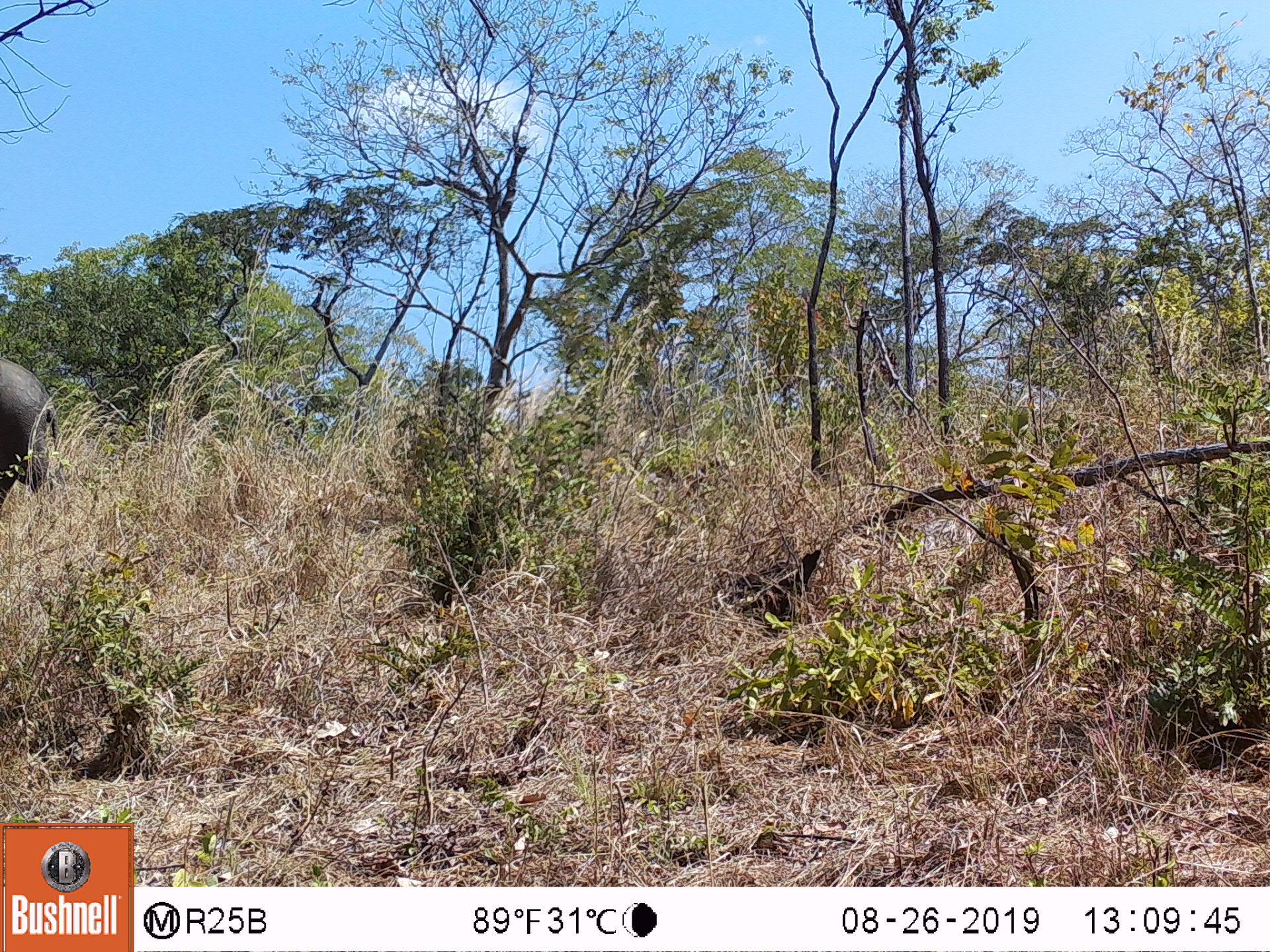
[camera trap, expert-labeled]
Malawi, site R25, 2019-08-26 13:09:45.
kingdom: Animalia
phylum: Chordata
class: Mammalia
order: Proboscidea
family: Elephantidae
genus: Loxodonta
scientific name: Loxodonta africana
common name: african savanna elephant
African savanna elephant (Loxodonta africana), count 1.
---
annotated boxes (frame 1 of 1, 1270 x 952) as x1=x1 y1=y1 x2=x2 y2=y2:
african savanna elephant: x1=0 y1=343 x2=73 y2=539